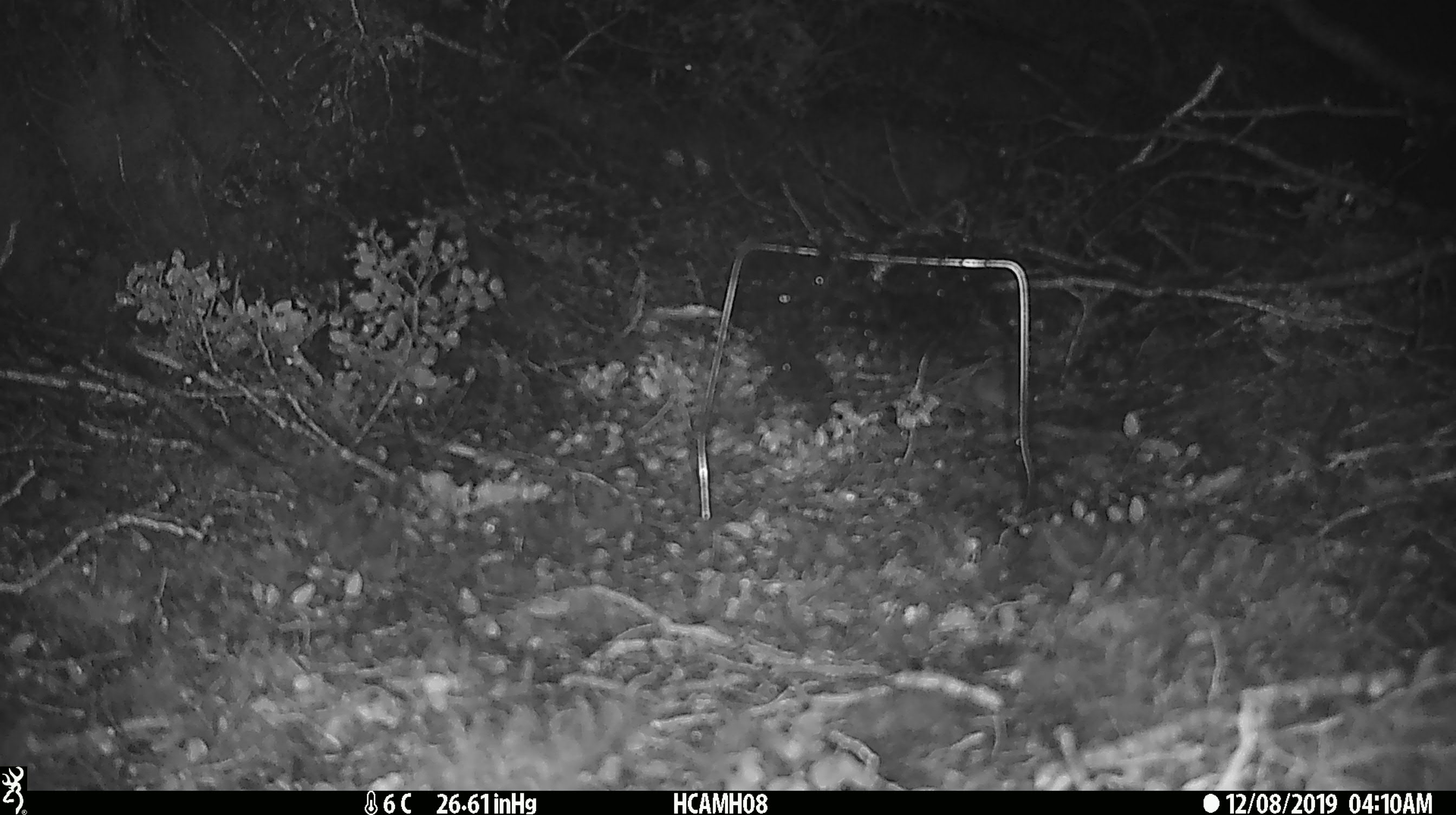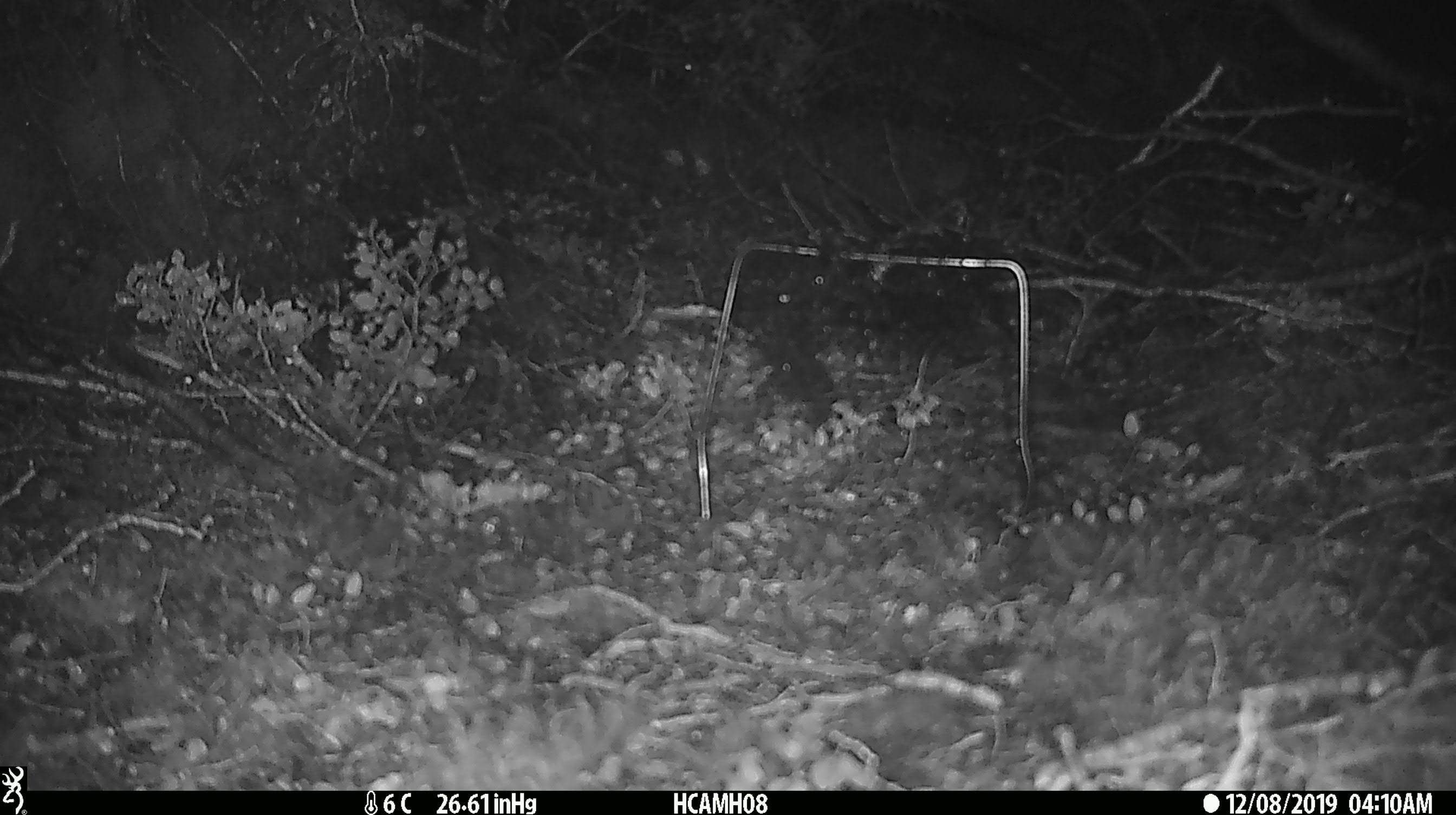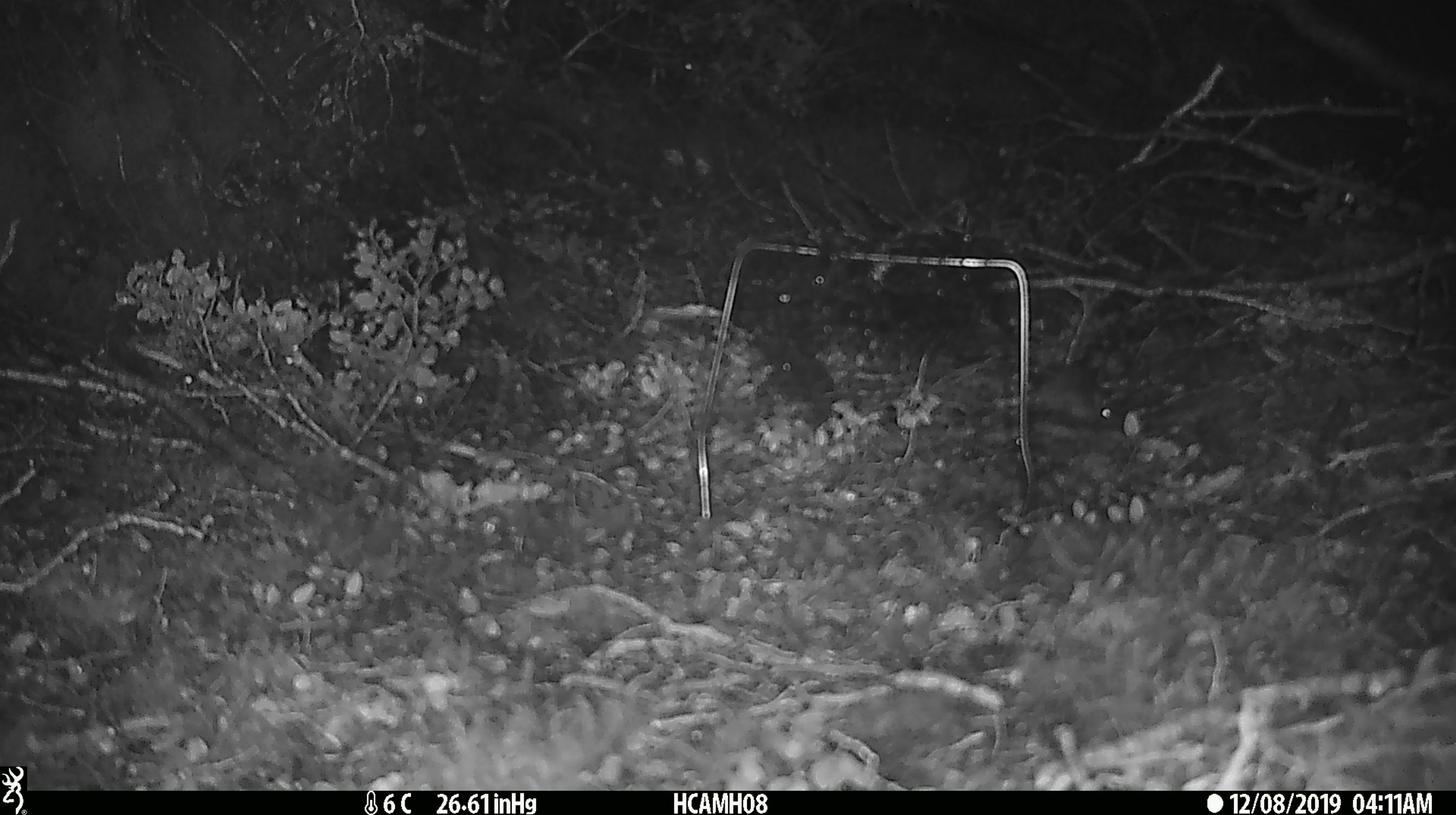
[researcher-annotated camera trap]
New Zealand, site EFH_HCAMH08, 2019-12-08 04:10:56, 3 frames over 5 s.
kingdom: Animalia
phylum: Chordata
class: Mammalia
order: Rodentia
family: Muridae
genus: Mus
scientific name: Mus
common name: mouse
Mouse (Mus).